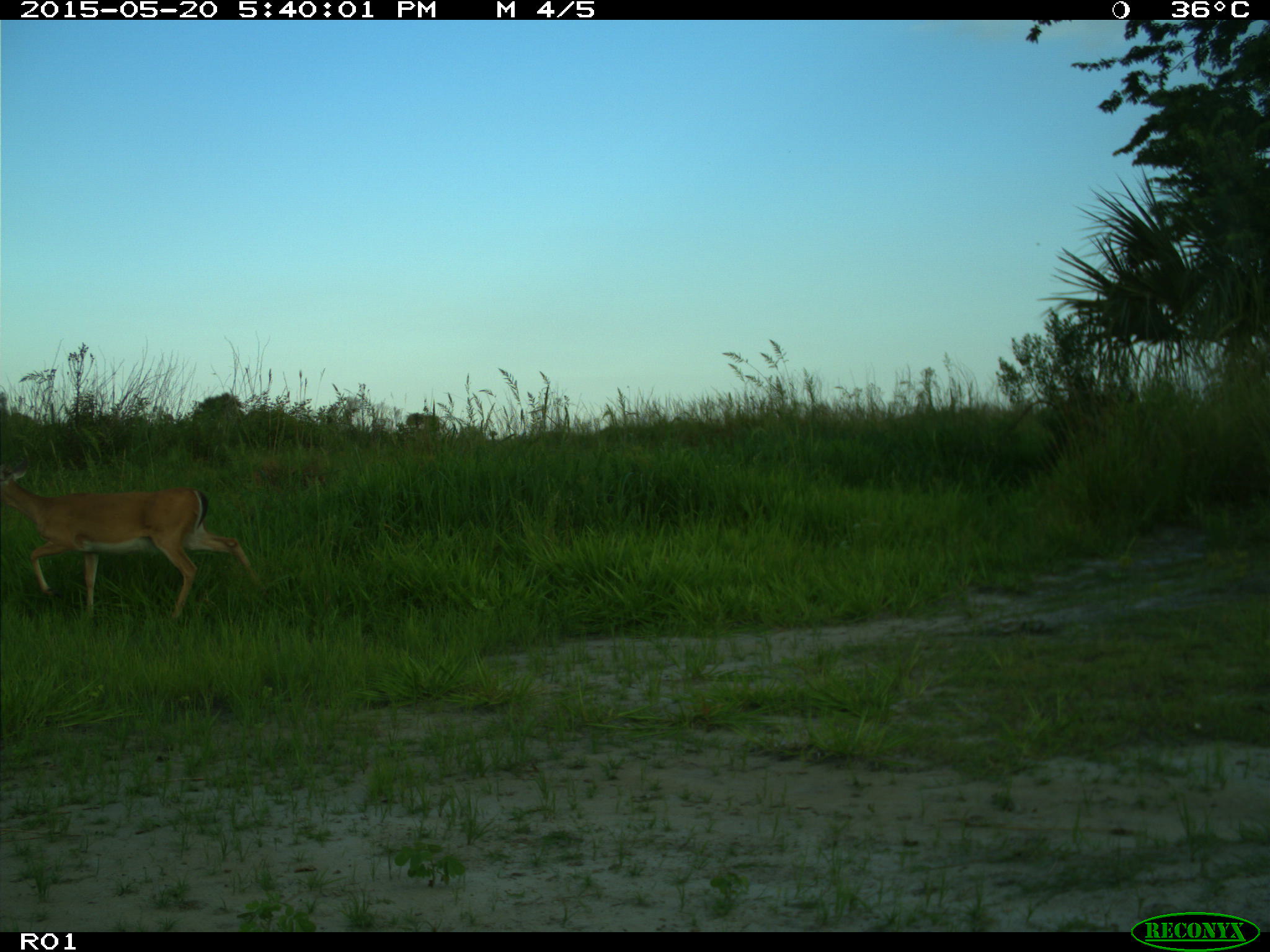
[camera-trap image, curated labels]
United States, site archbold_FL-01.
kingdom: Animalia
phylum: Chordata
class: Mammalia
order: Artiodactyla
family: Cervidae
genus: Odocoileus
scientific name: Odocoileus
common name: deer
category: unidentified deer